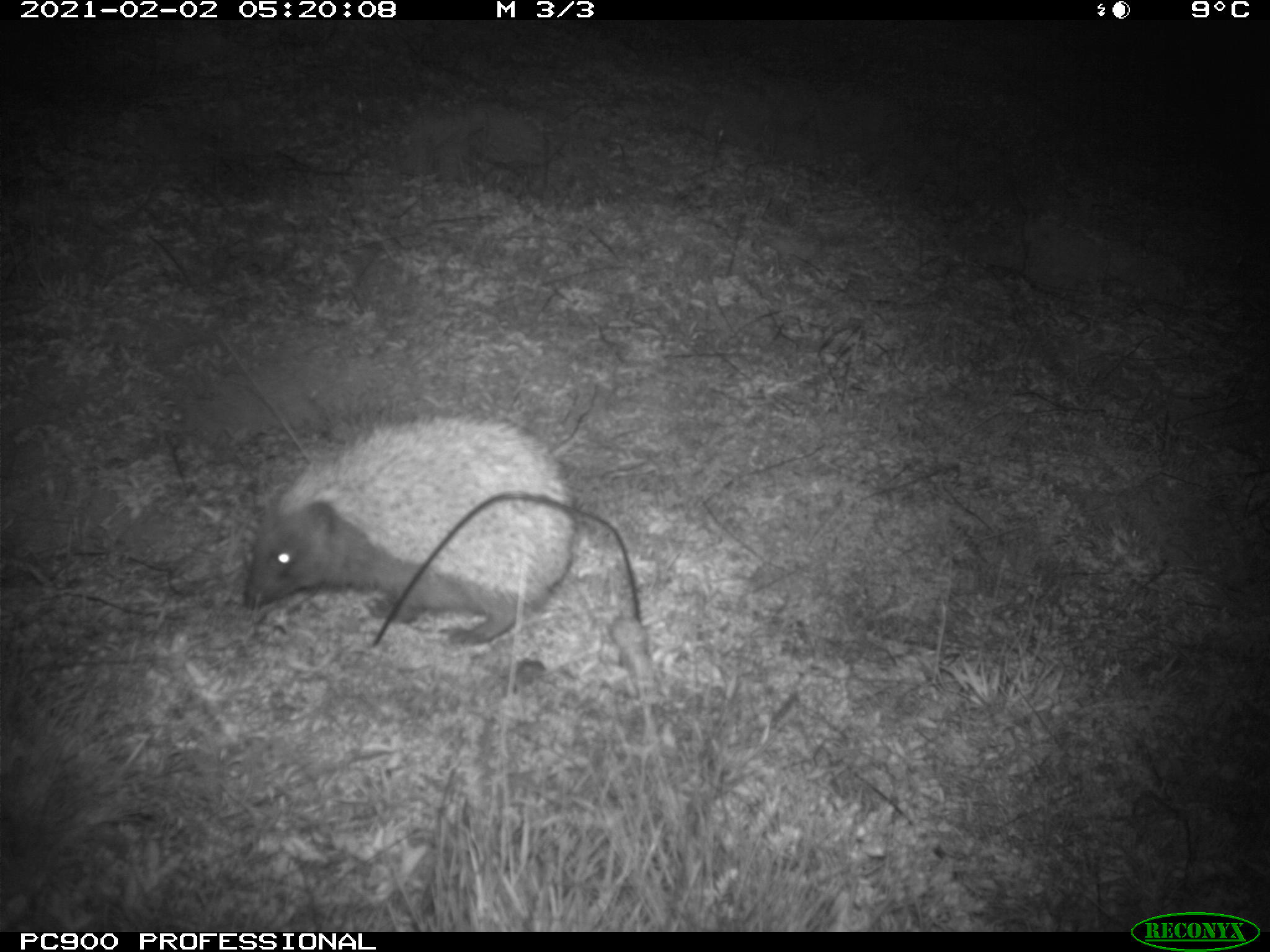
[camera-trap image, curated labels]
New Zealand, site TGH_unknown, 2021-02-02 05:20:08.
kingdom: Animalia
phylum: Chordata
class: Mammalia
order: Eulipotyphla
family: Erinaceidae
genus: Erinaceus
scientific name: Erinaceus europaeus europaeus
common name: european hedgehog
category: hedgehog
Hedgehog (european hedgehog) (Erinaceus europaeus europaeus).